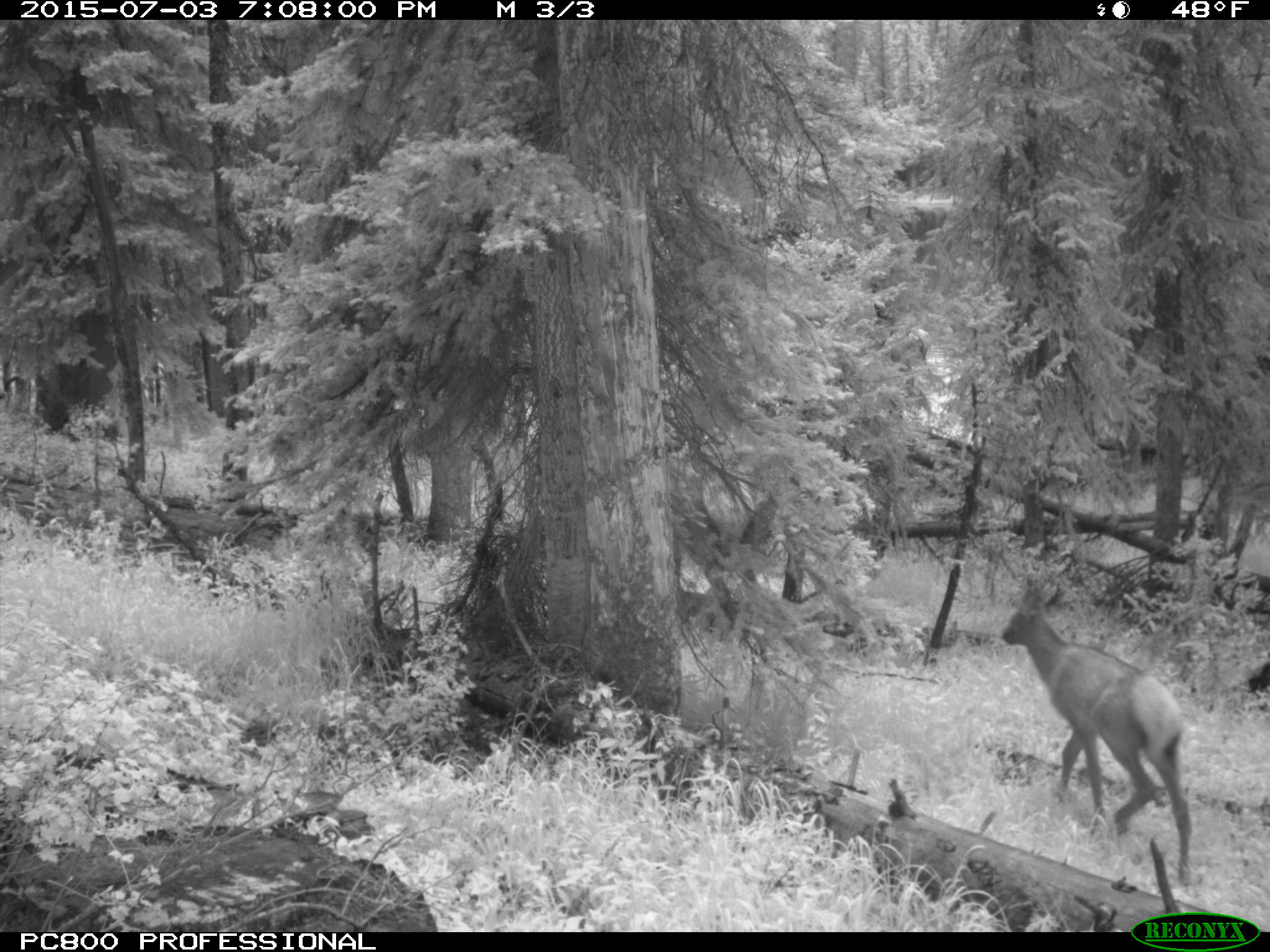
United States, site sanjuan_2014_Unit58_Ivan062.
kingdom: Animalia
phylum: Chordata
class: Mammalia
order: Artiodactyla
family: Cervidae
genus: Cervus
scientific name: Cervus elaphus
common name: red deer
Cervus elaphus (red deer).